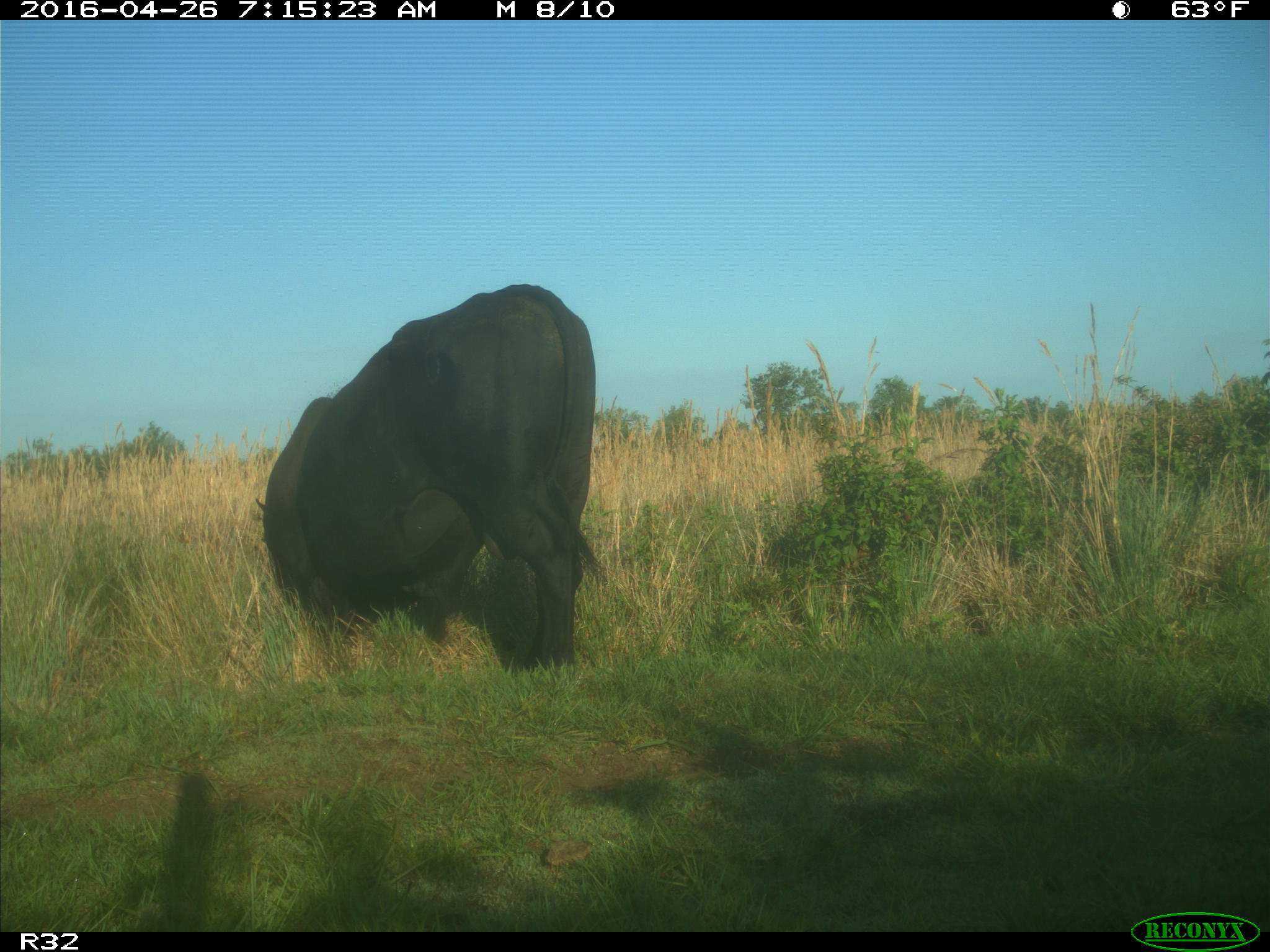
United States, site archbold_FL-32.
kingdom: Animalia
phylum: Chordata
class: Mammalia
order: Artiodactyla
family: Bovidae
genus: Bos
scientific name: Bos taurus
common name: domestic cow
Bos taurus (domestic cow).